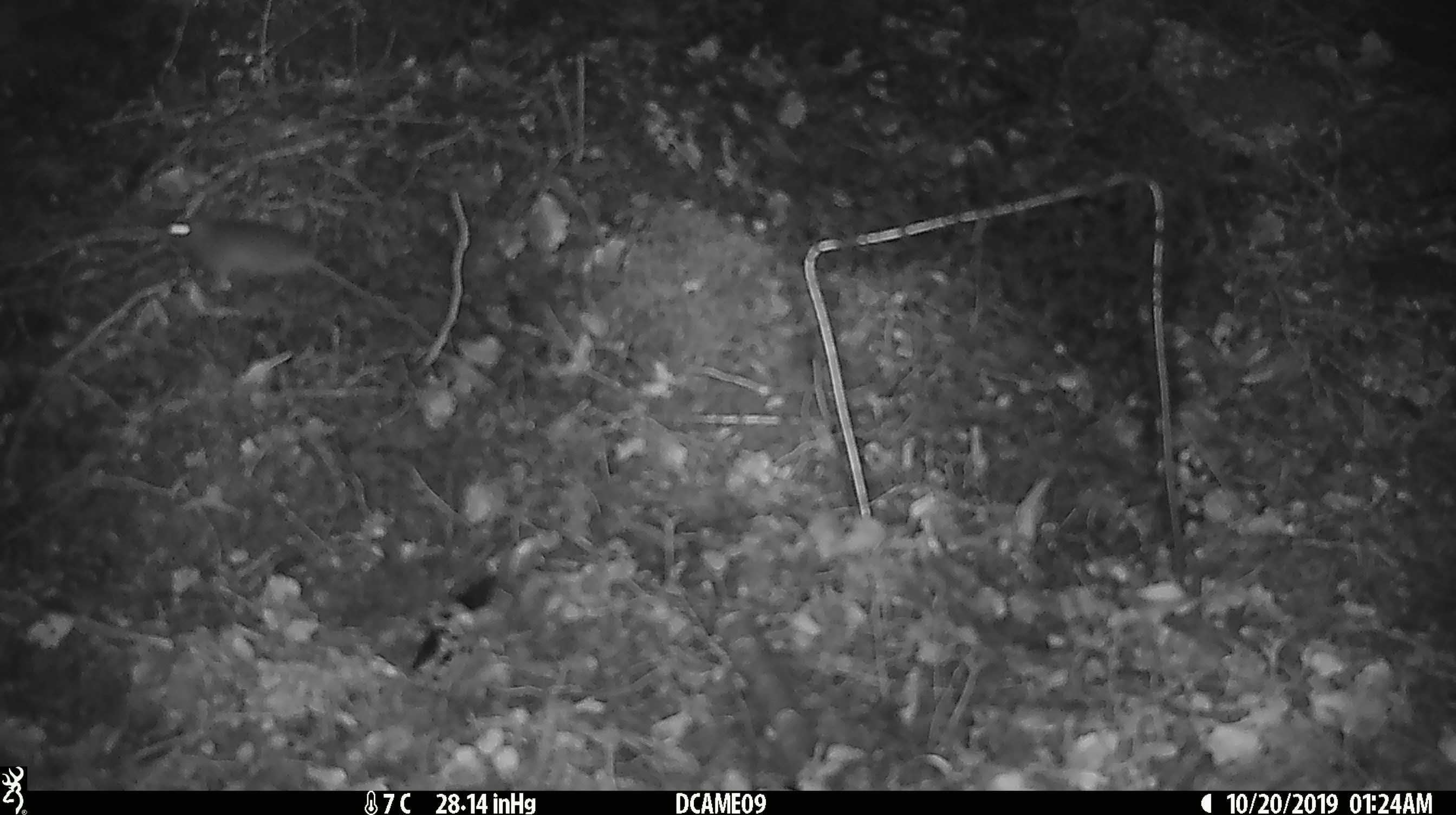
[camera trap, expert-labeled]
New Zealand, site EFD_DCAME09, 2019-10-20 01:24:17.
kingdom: Animalia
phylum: Chordata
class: Mammalia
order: Rodentia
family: Muridae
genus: Mus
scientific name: Mus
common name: mouse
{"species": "mouse (Mus)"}